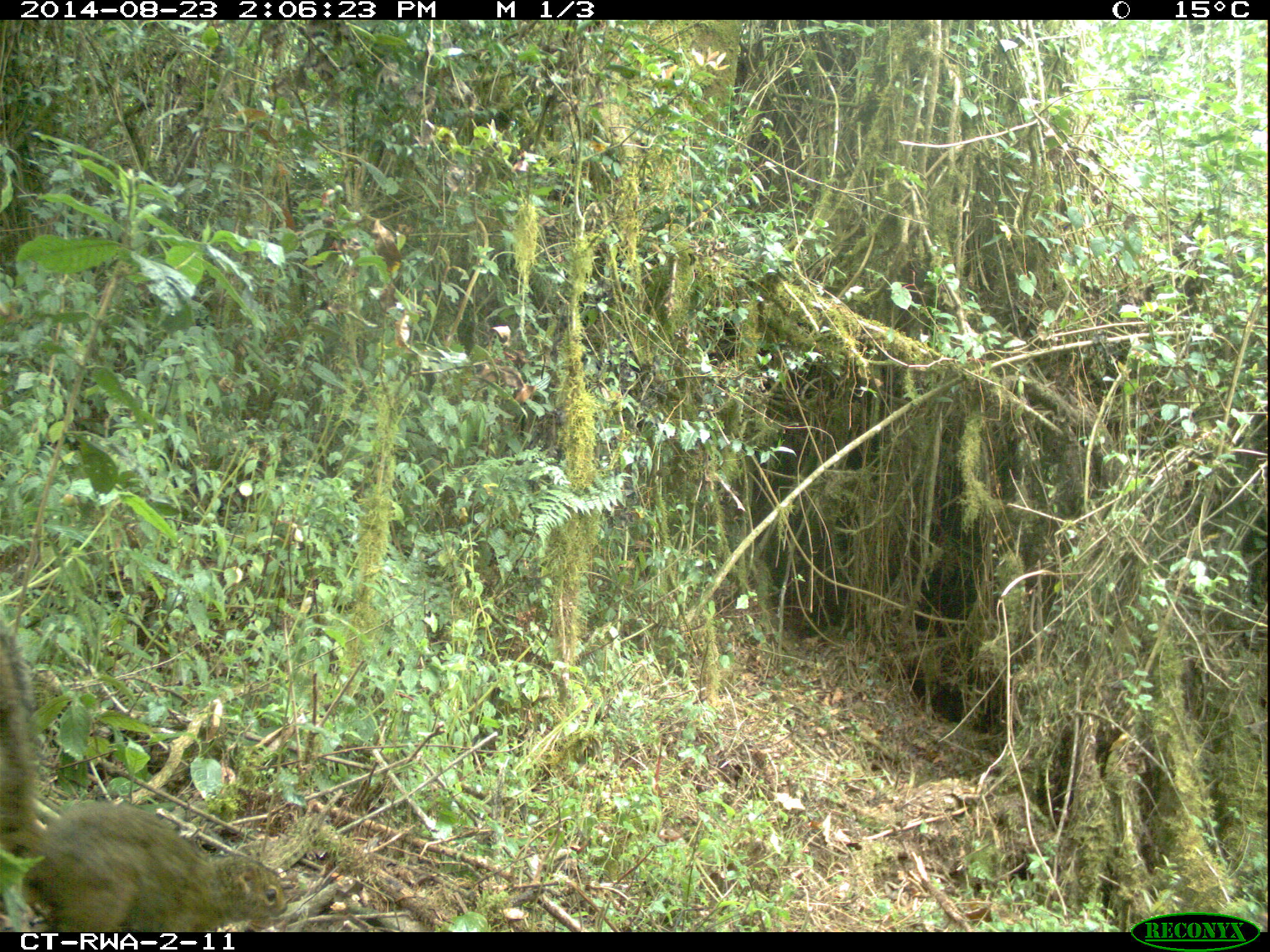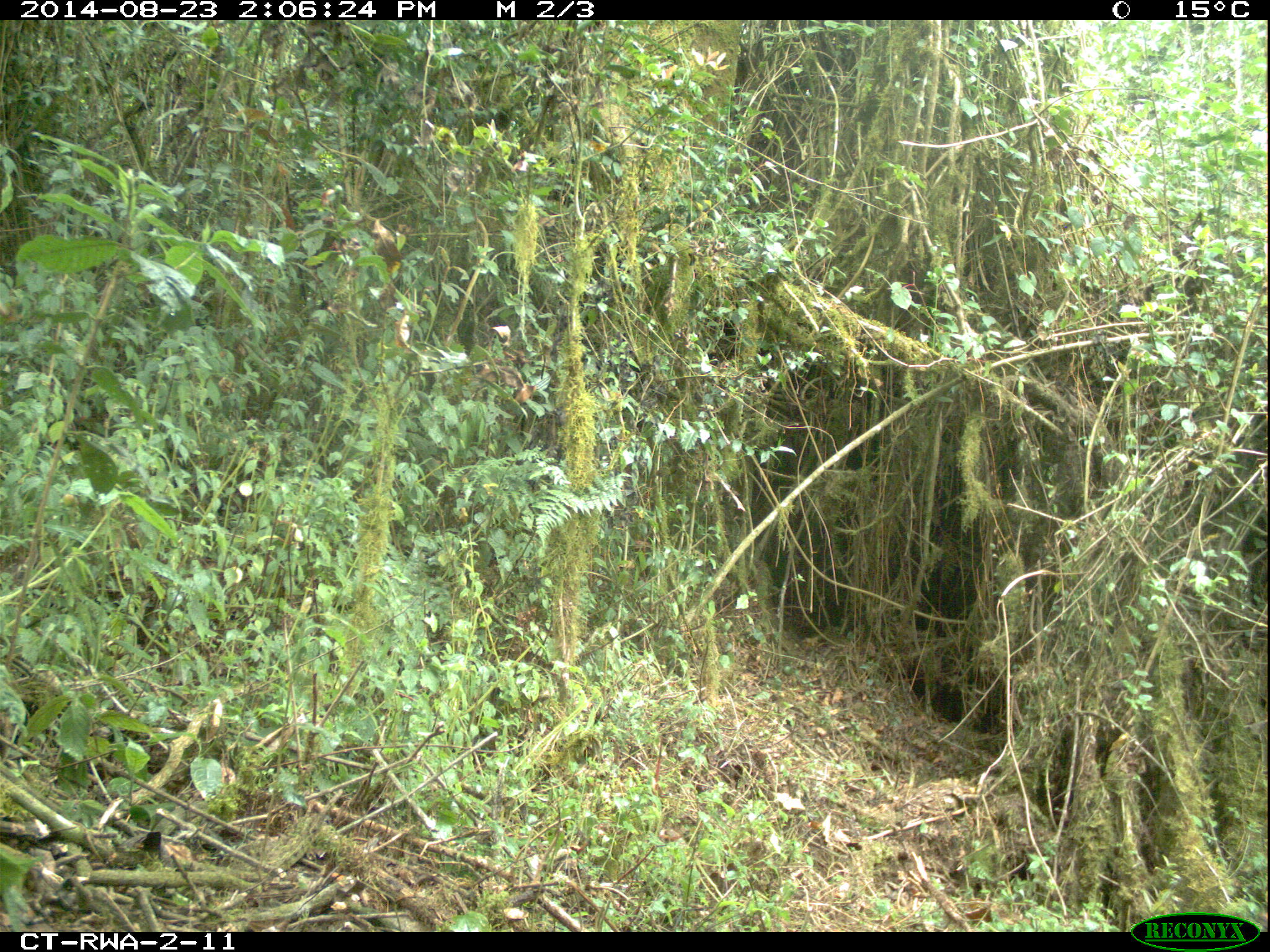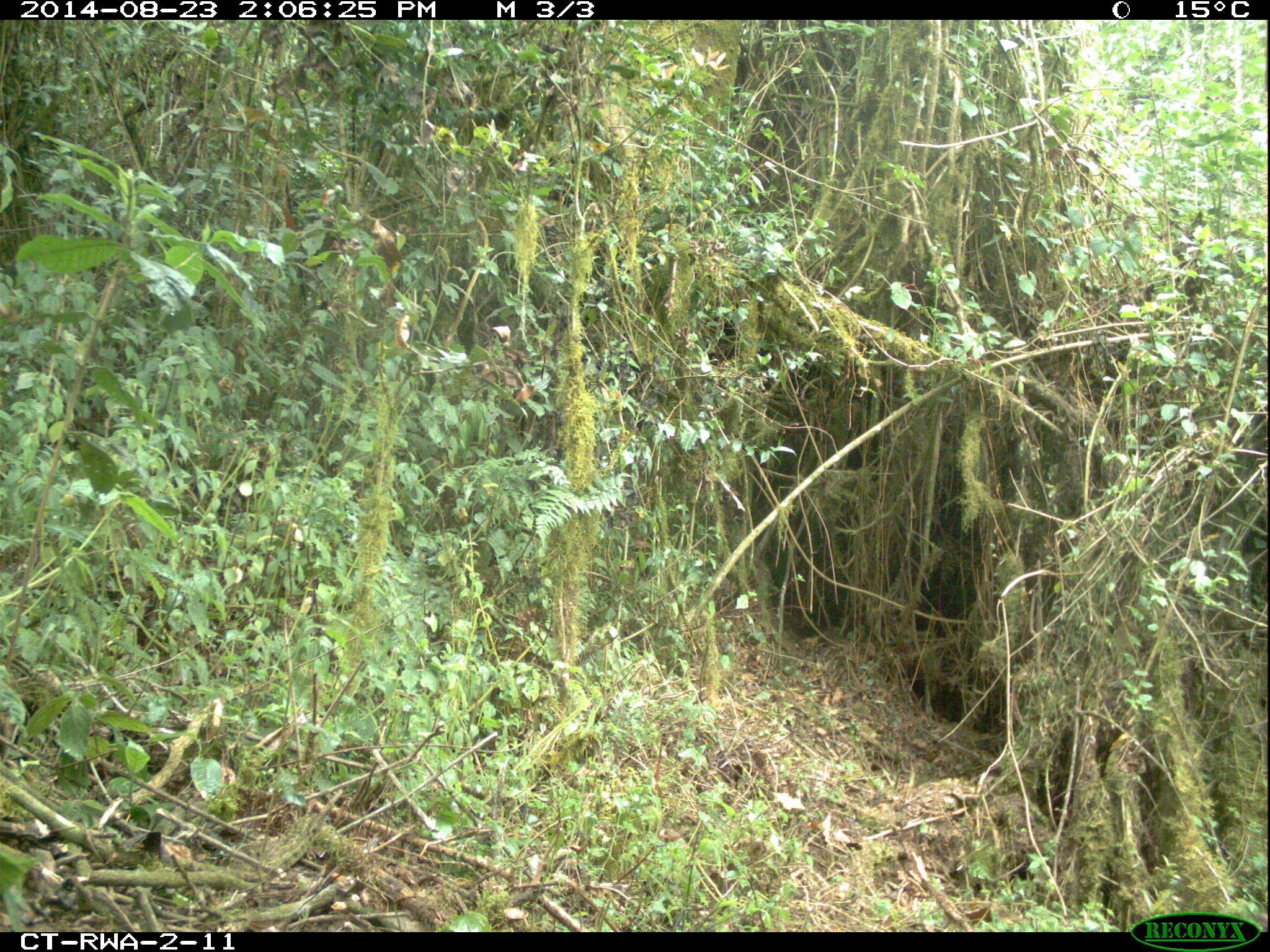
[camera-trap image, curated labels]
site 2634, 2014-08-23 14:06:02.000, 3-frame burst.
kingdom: Animalia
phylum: Chordata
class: Mammalia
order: Rodentia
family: Sciuridae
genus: Funisciurus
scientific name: Funisciurus carruthersi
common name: carruther's mountain squirrel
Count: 1.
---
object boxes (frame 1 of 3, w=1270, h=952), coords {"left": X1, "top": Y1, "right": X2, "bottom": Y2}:
funisciurus carruthersi: {"left": 0, "top": 616, "right": 293, "bottom": 931}